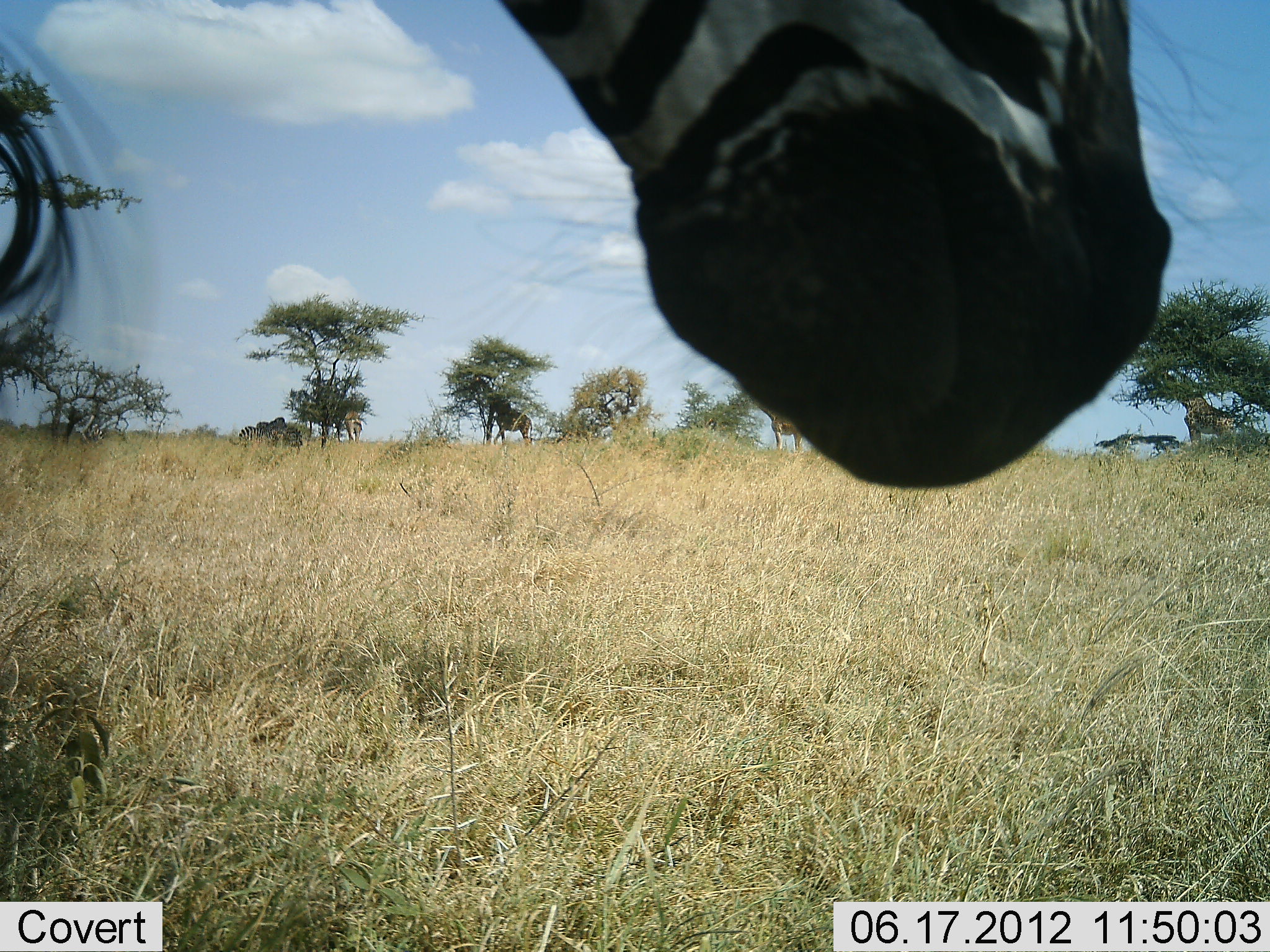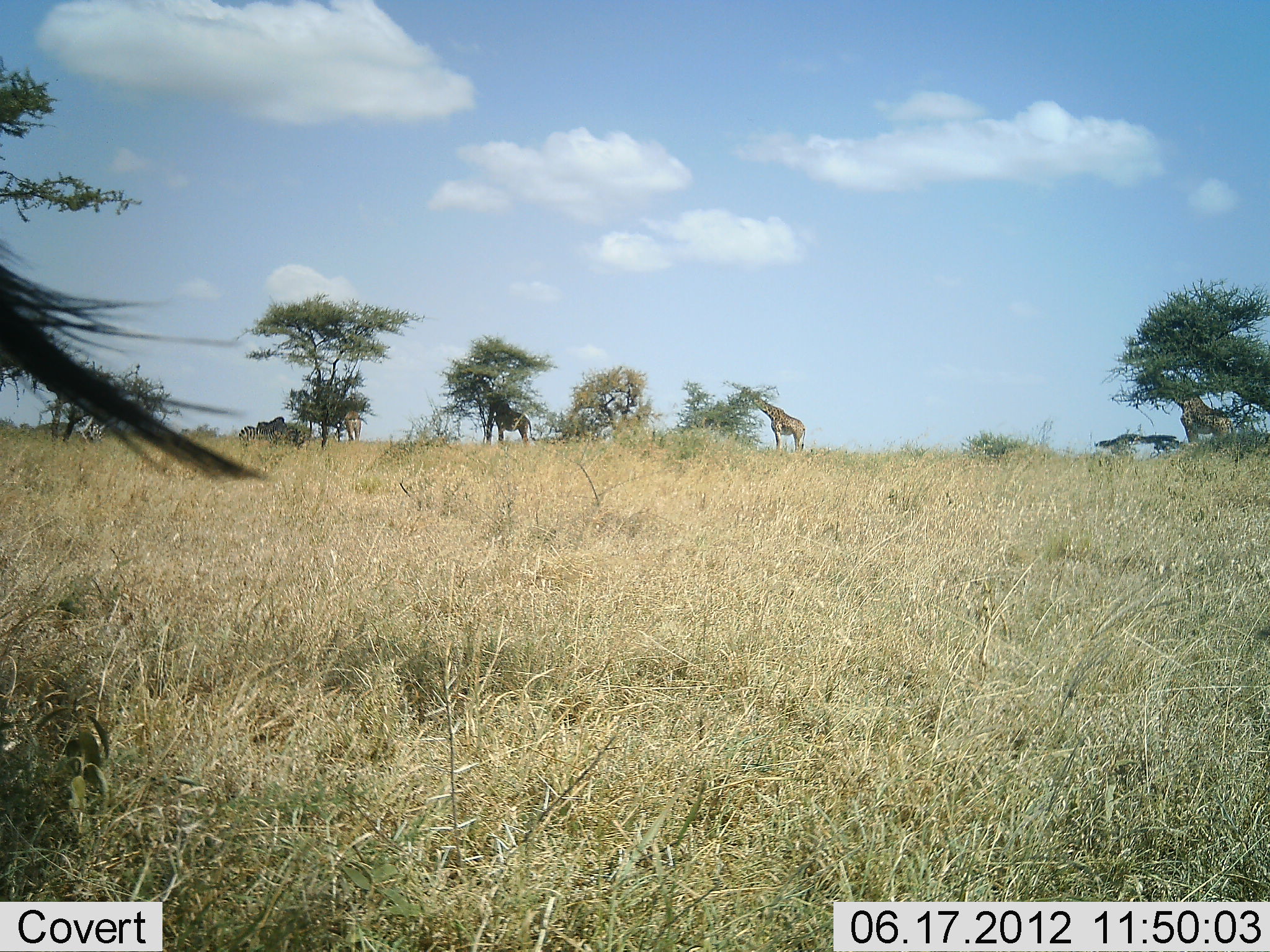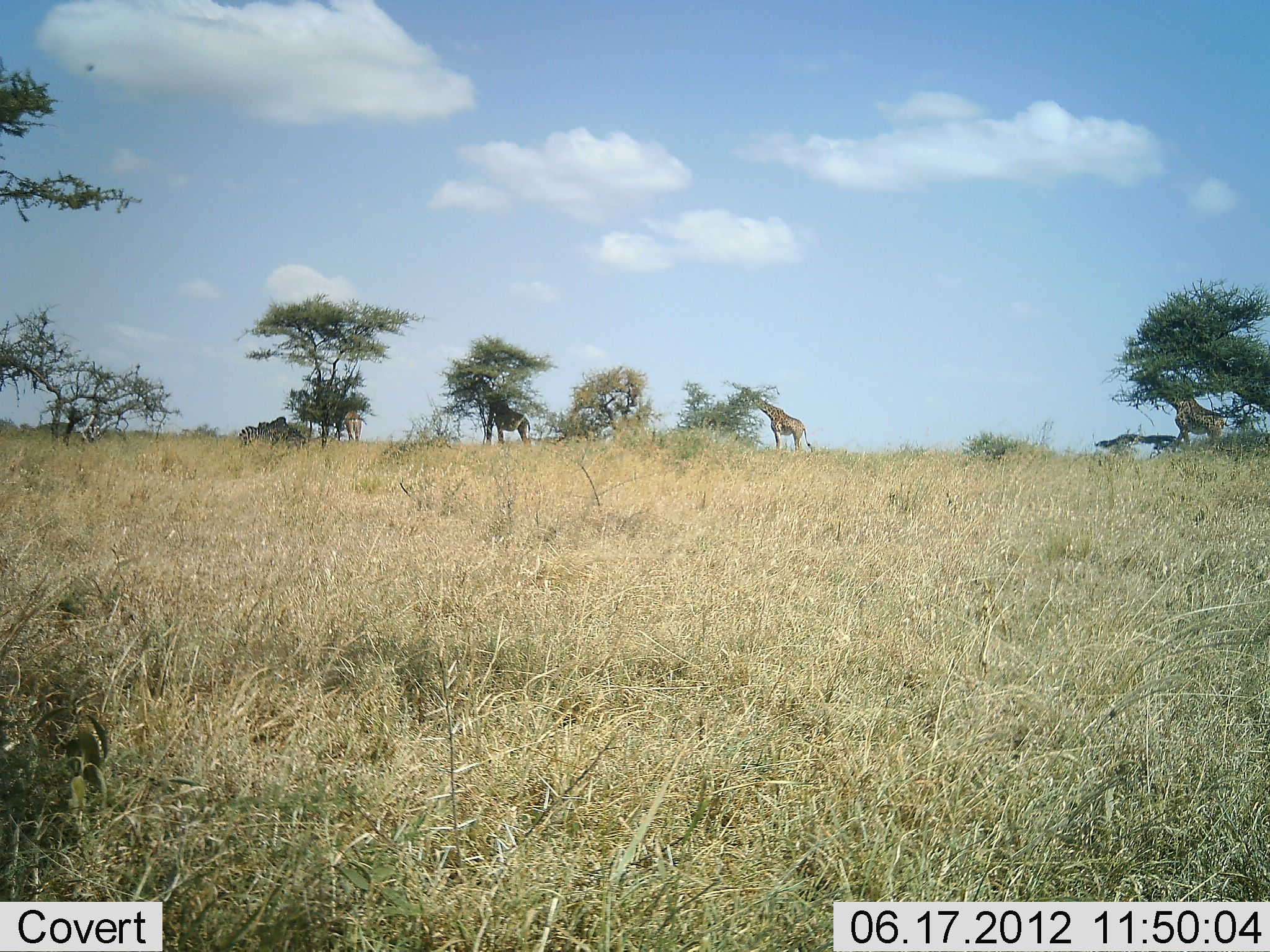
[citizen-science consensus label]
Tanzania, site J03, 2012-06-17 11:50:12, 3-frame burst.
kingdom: Animalia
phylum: Chordata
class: Mammalia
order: Artiodactyla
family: Giraffidae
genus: Giraffa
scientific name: Giraffa camelopardalis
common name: giraffe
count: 4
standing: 27%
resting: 0%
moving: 9%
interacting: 0%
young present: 0%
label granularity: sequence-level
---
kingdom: Animalia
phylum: Chordata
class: Mammalia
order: Perissodactyla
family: Equidae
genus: Equus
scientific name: Equus quagga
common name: plains zebra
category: zebra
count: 1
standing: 64%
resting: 9%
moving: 36%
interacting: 0%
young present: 0%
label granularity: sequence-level